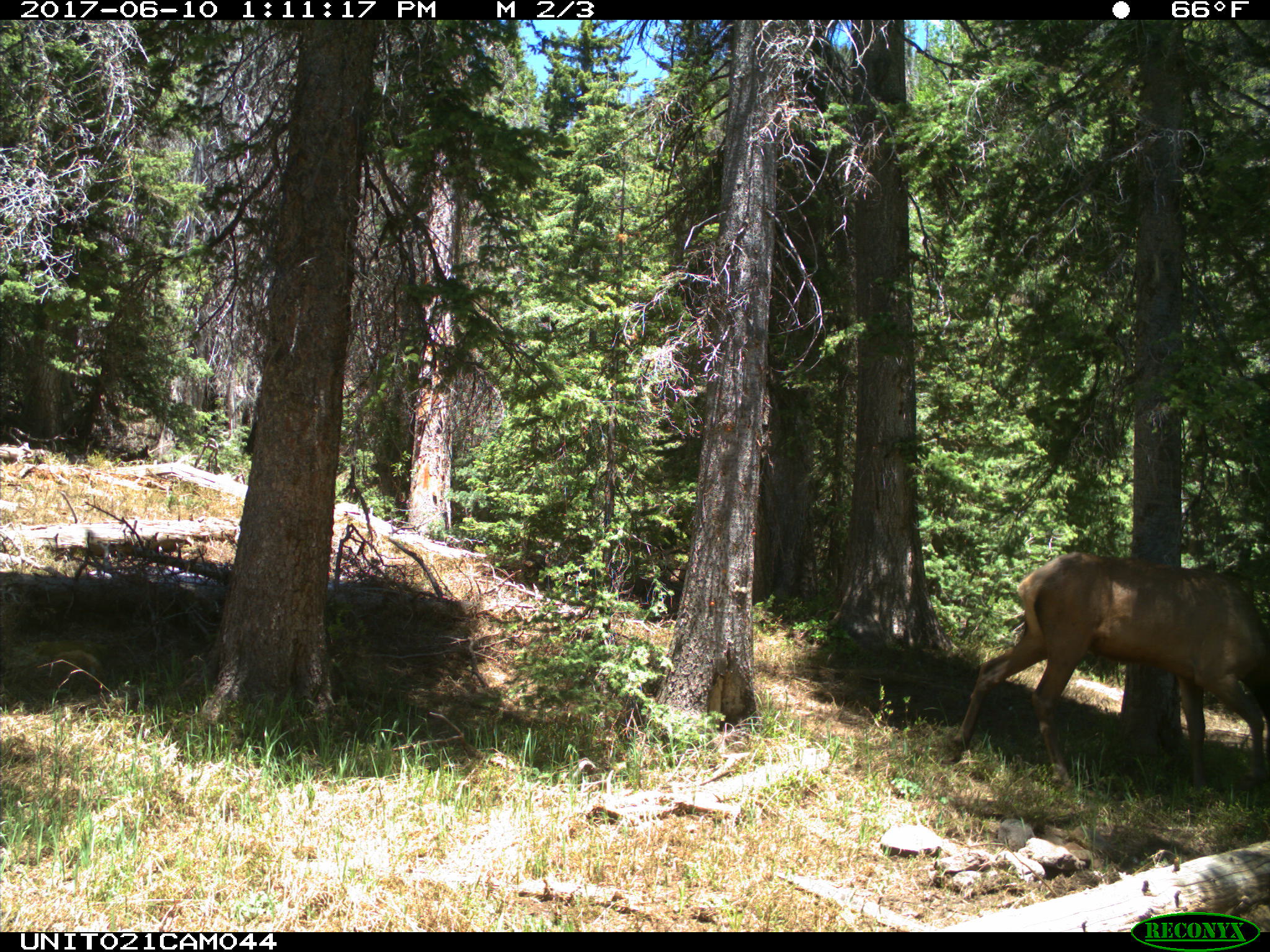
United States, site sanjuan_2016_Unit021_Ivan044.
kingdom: Animalia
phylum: Chordata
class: Mammalia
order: Artiodactyla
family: Cervidae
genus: Cervus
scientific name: Cervus elaphus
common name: red deer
Cervus elaphus (red deer).